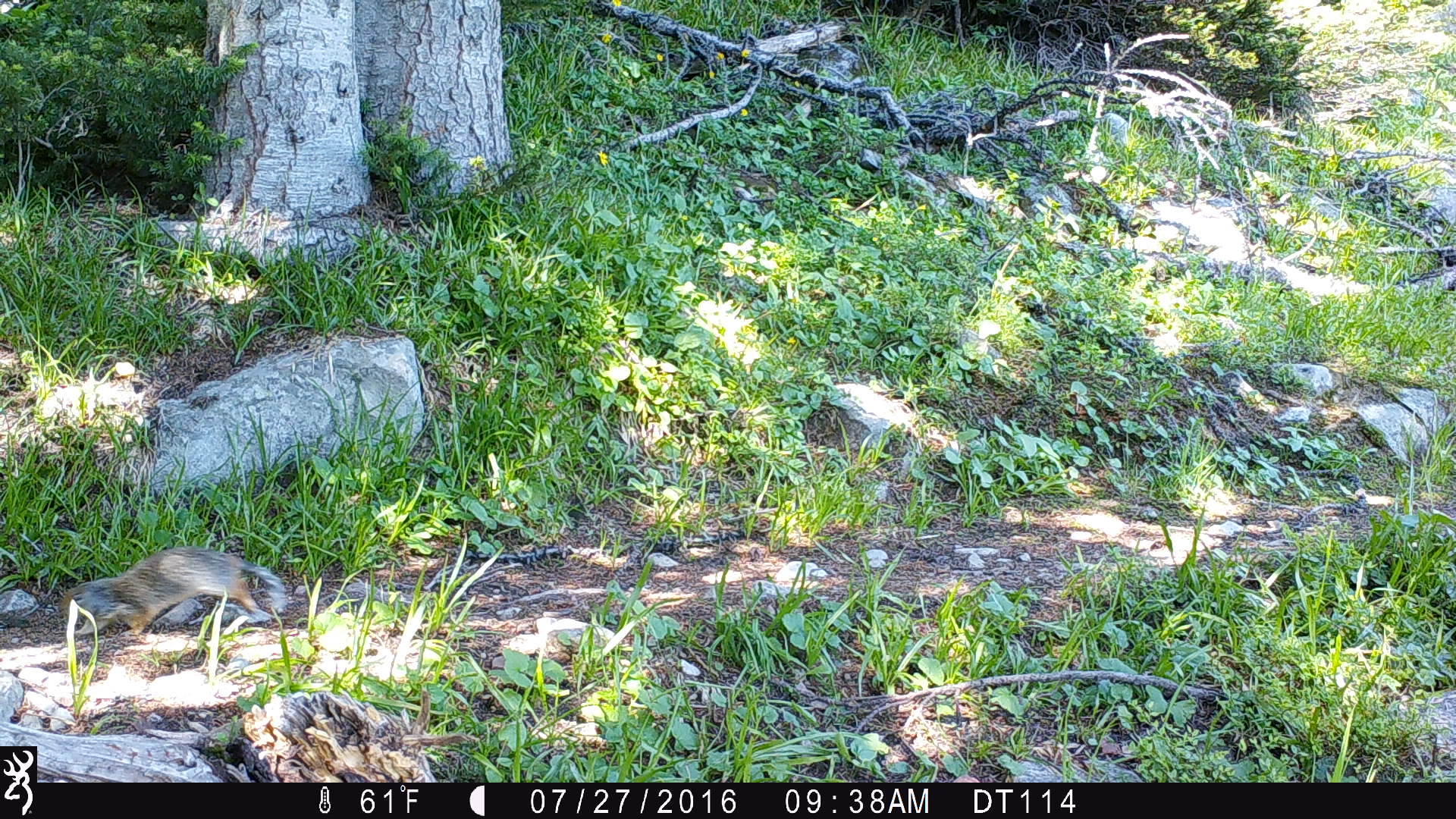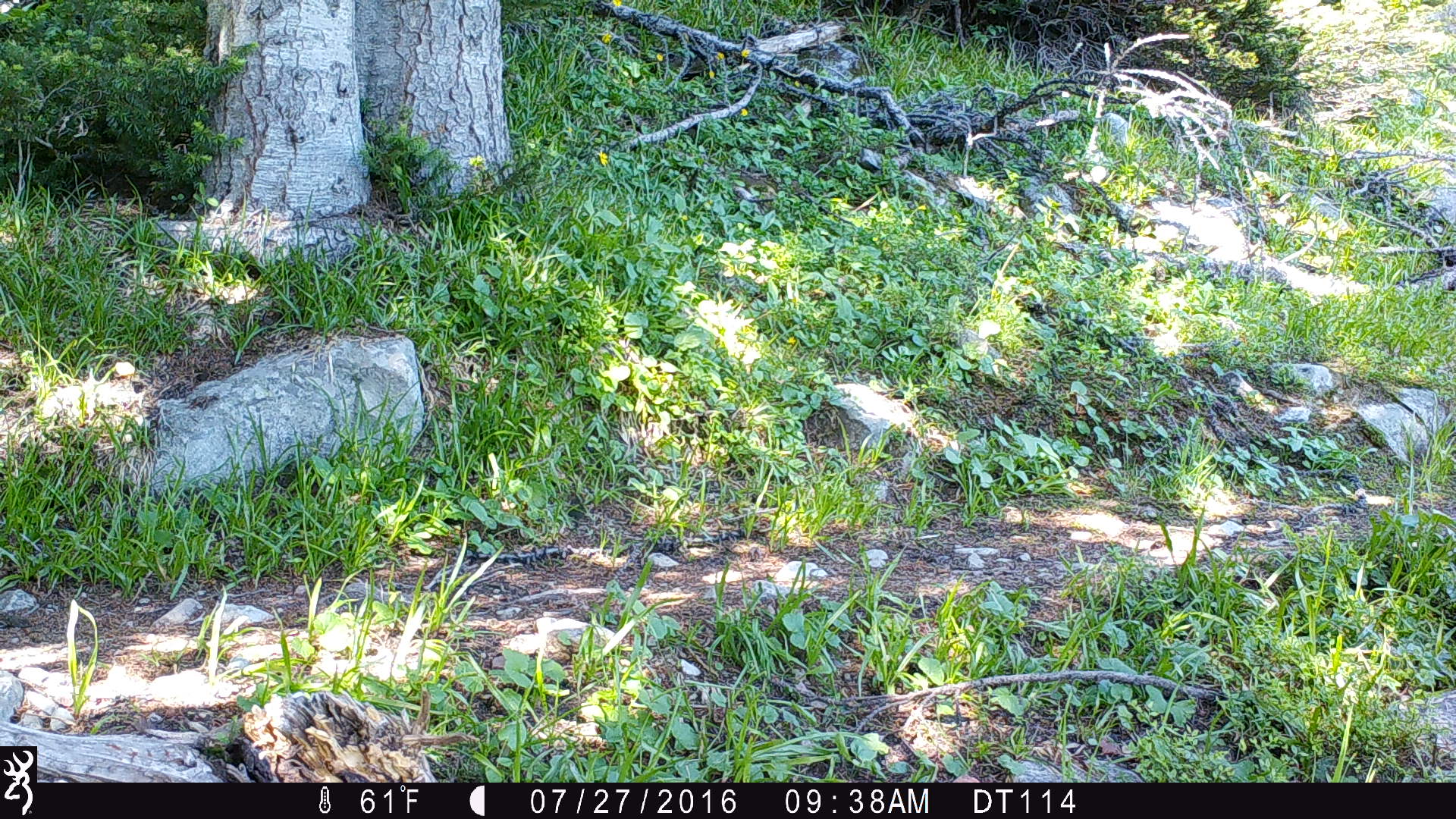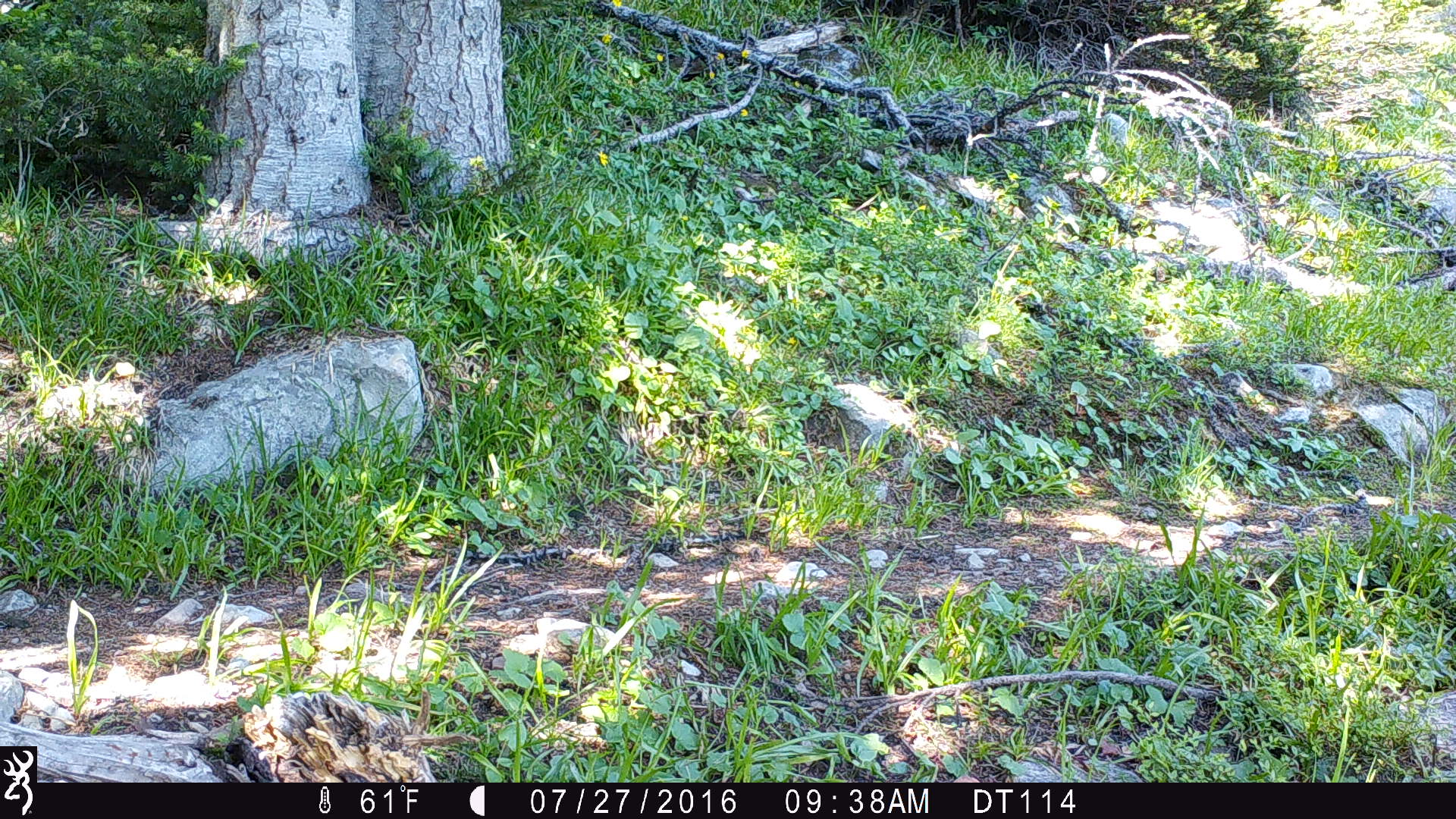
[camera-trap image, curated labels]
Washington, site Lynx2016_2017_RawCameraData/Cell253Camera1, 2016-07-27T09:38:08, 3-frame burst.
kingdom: Animalia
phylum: Chordata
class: Mammalia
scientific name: Mammalia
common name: small mammal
Small mammal (Mammalia). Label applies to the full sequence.